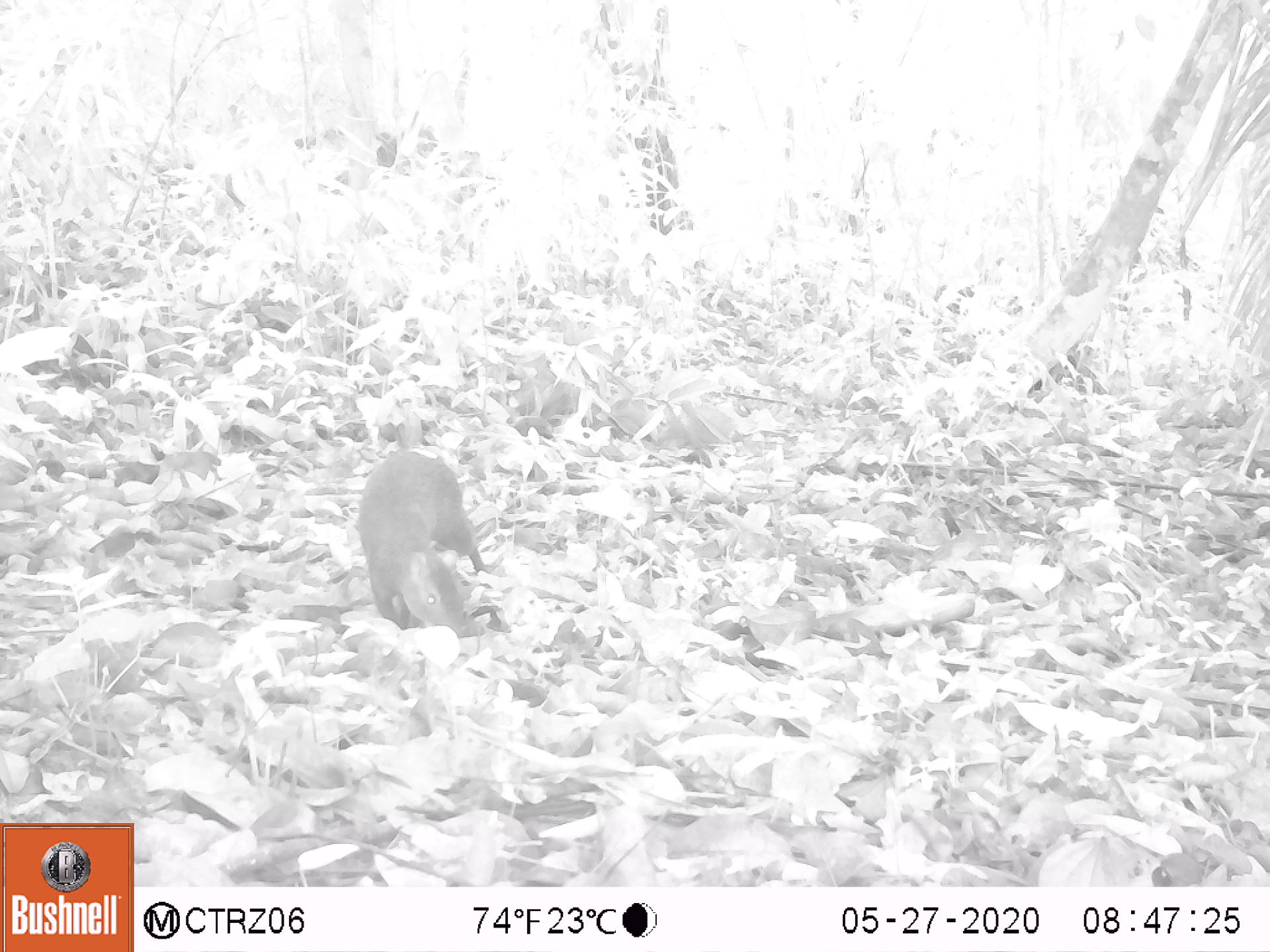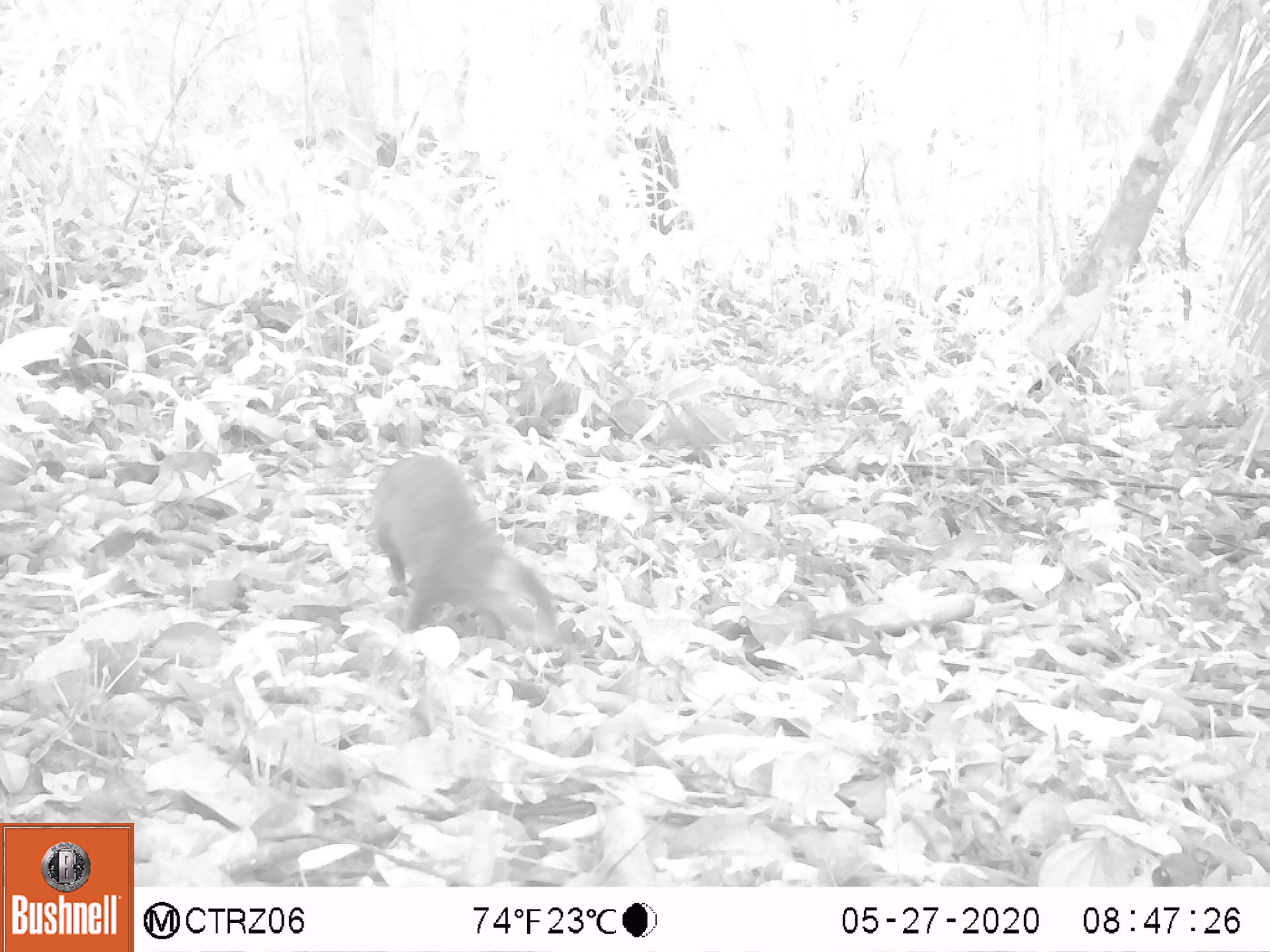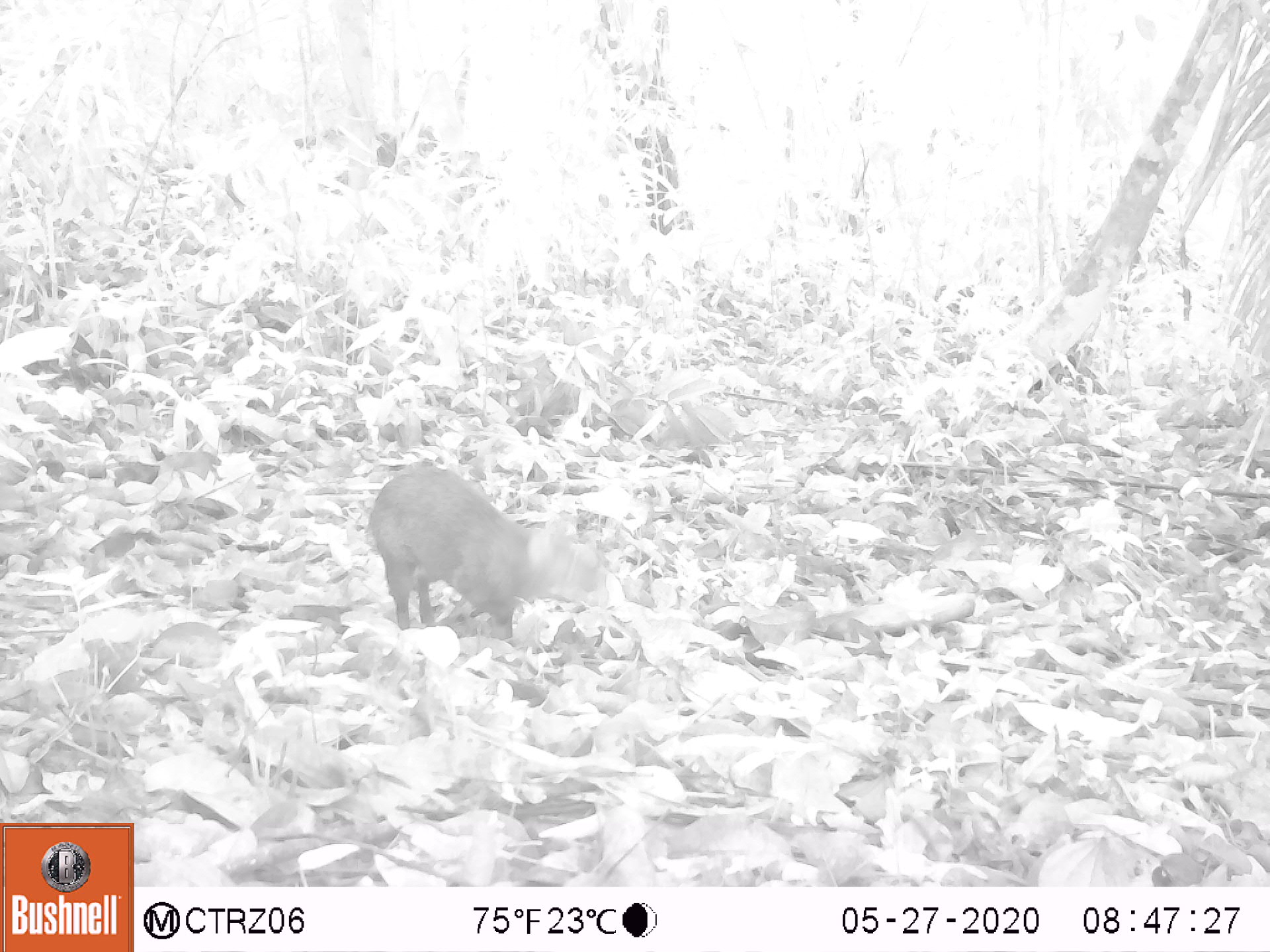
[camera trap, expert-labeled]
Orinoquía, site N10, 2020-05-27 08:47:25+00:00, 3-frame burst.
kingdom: Animalia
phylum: Chordata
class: Mammalia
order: Rodentia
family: Dasyproctidae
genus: Dasyprocta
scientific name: Dasyprocta fuliginosa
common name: black agouti